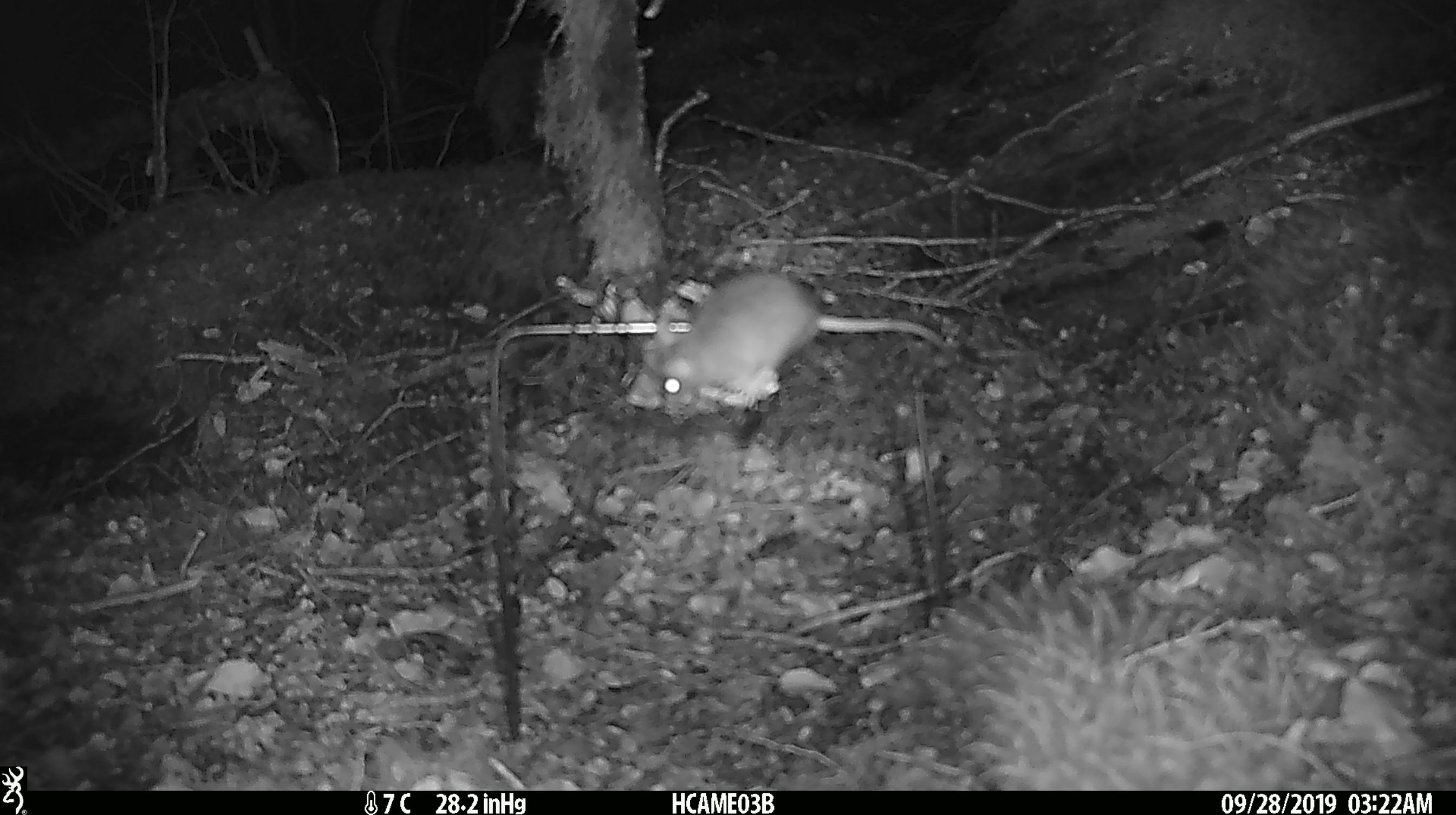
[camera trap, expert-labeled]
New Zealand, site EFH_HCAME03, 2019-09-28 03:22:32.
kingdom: Animalia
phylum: Chordata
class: Mammalia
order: Rodentia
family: Muridae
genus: Mus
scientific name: Mus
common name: mouse